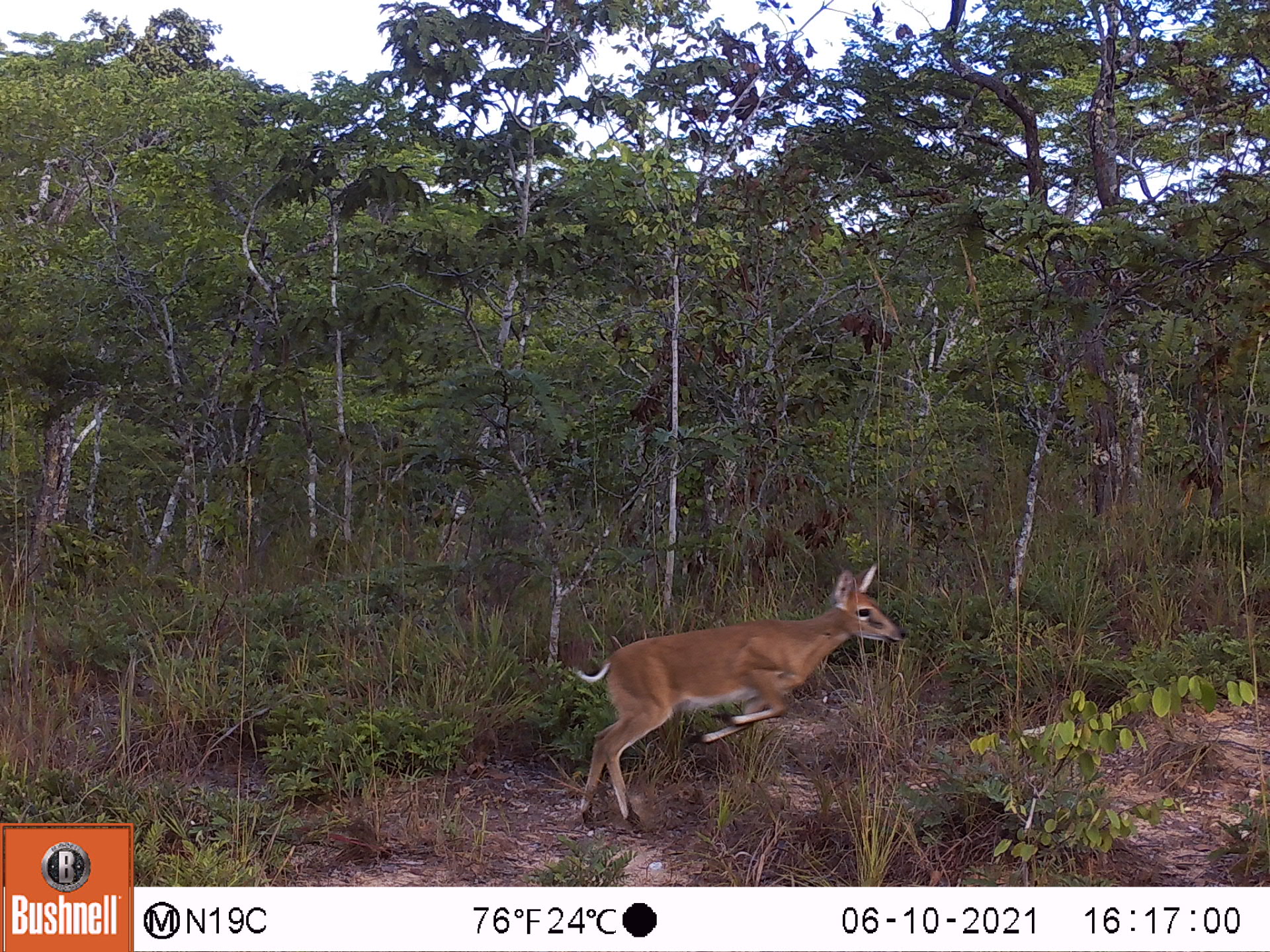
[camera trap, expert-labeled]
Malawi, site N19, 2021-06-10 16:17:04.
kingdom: Animalia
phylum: Chordata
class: Mammalia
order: Artiodactyla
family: Bovidae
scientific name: Antilopinae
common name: small antelope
Small antelope (Antilopinae), count 1.